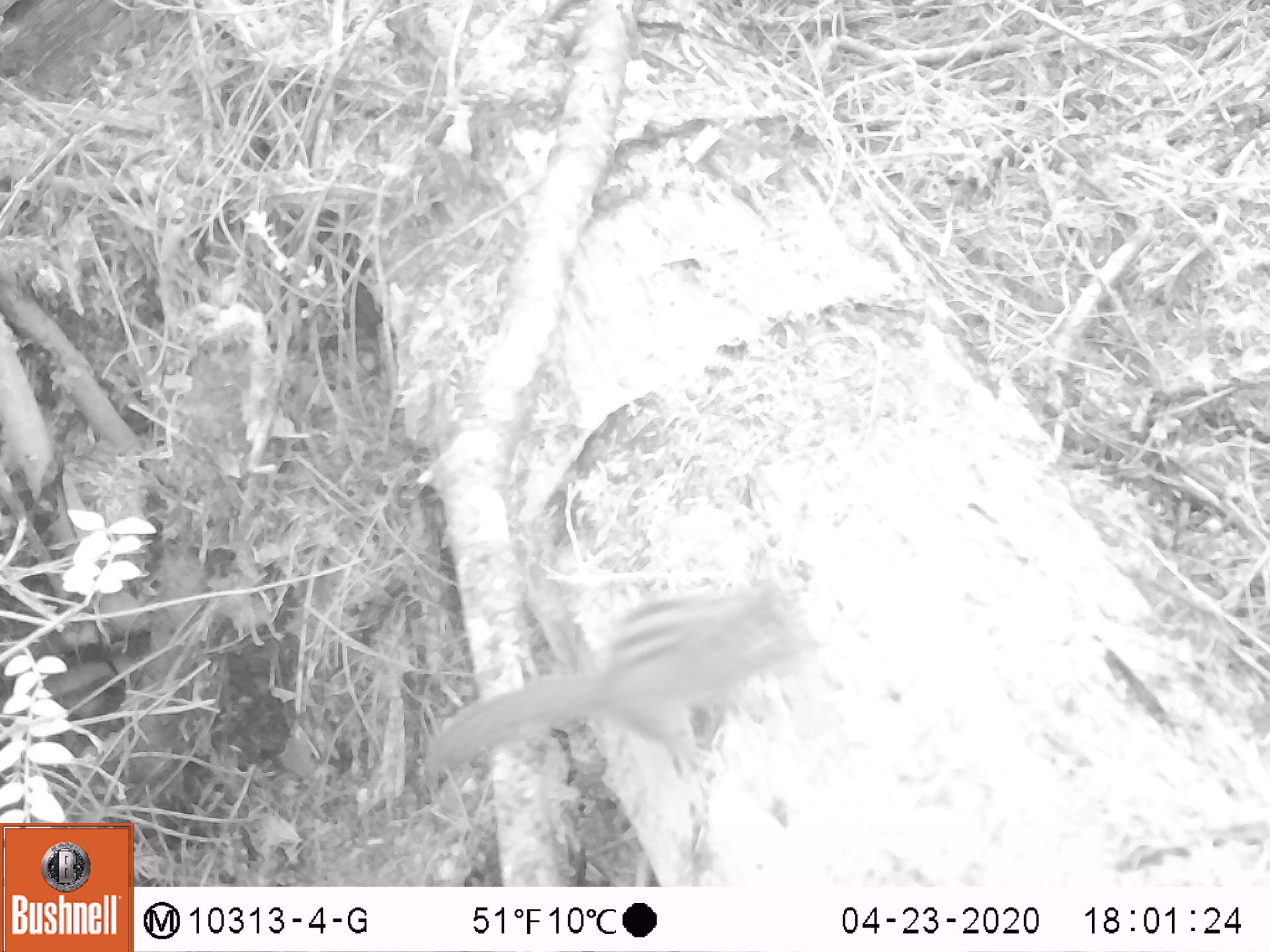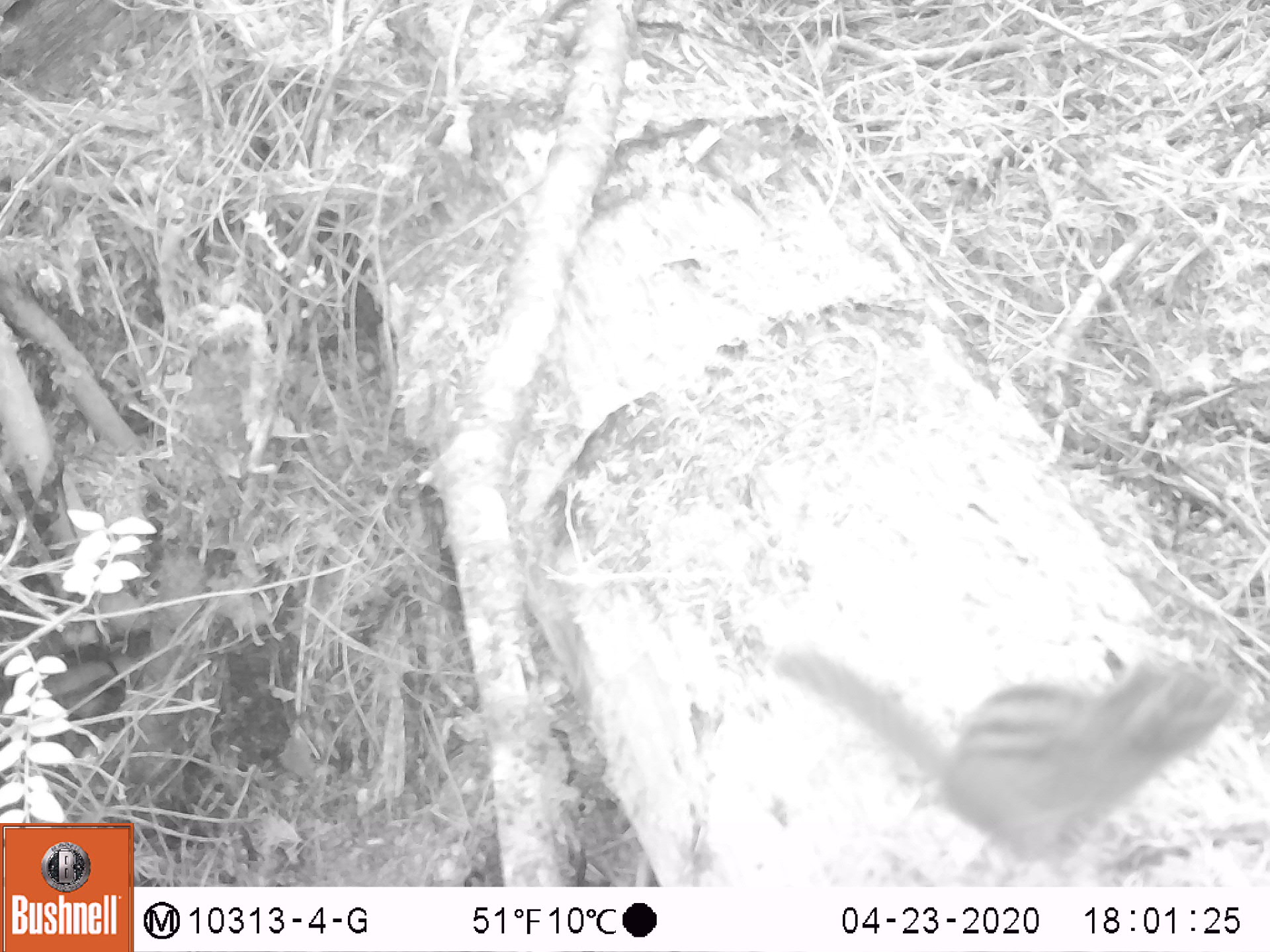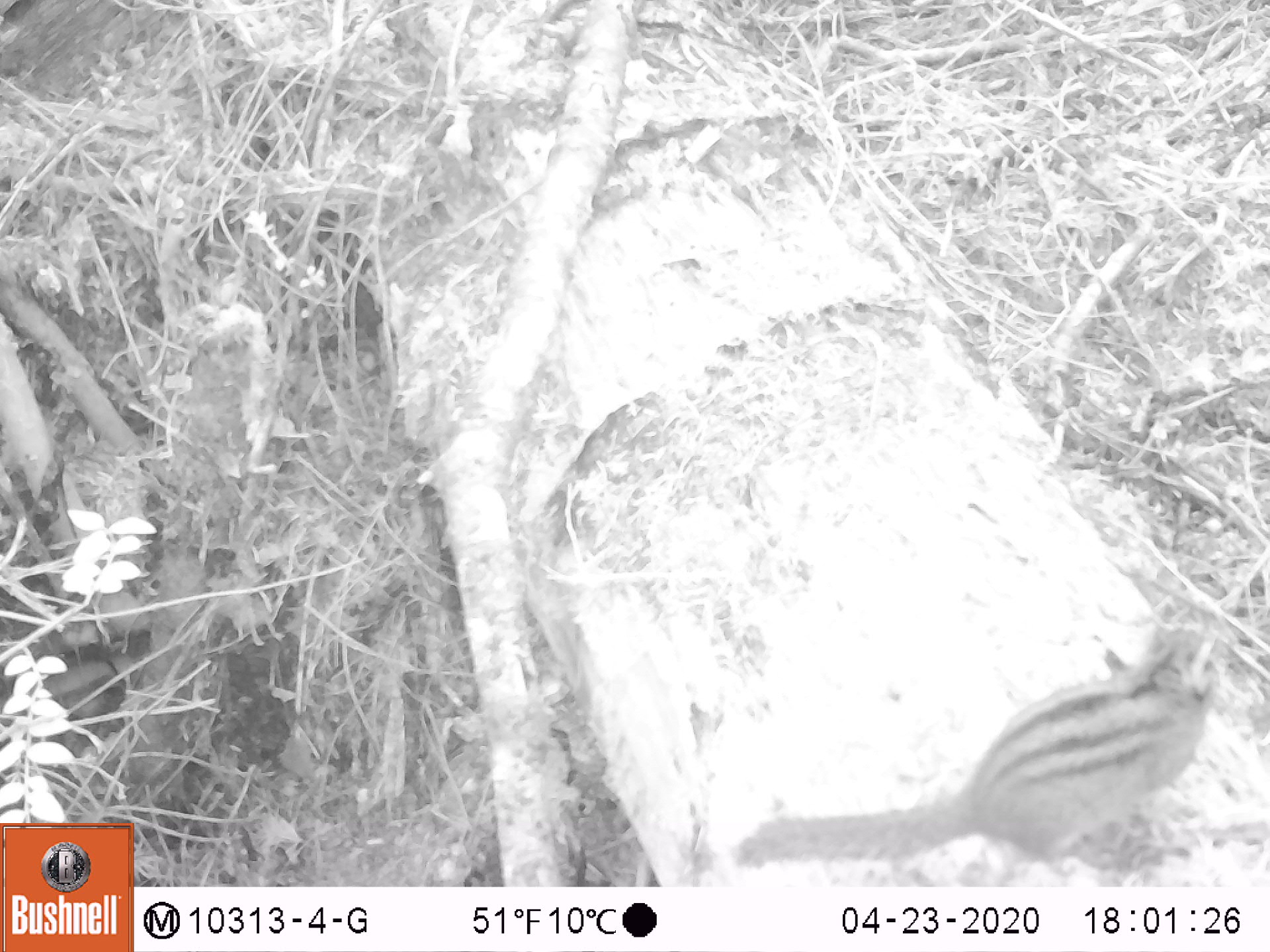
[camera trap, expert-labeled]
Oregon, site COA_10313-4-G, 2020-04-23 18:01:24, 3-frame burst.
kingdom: Animalia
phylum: Chordata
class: Mammalia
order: Rodentia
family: Sciuridae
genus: Neotamias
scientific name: Neotamias townsendii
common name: townsend's chipmunk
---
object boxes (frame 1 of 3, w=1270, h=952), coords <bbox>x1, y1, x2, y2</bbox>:
townsend's chipmunk: <bbox>411, 565, 825, 790</bbox>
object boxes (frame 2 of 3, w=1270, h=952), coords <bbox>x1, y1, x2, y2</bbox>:
townsend's chipmunk: <bbox>763, 633, 1246, 875</bbox>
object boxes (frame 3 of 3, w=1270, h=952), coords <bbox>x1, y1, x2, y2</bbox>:
townsend's chipmunk: <bbox>728, 622, 1242, 873</bbox>